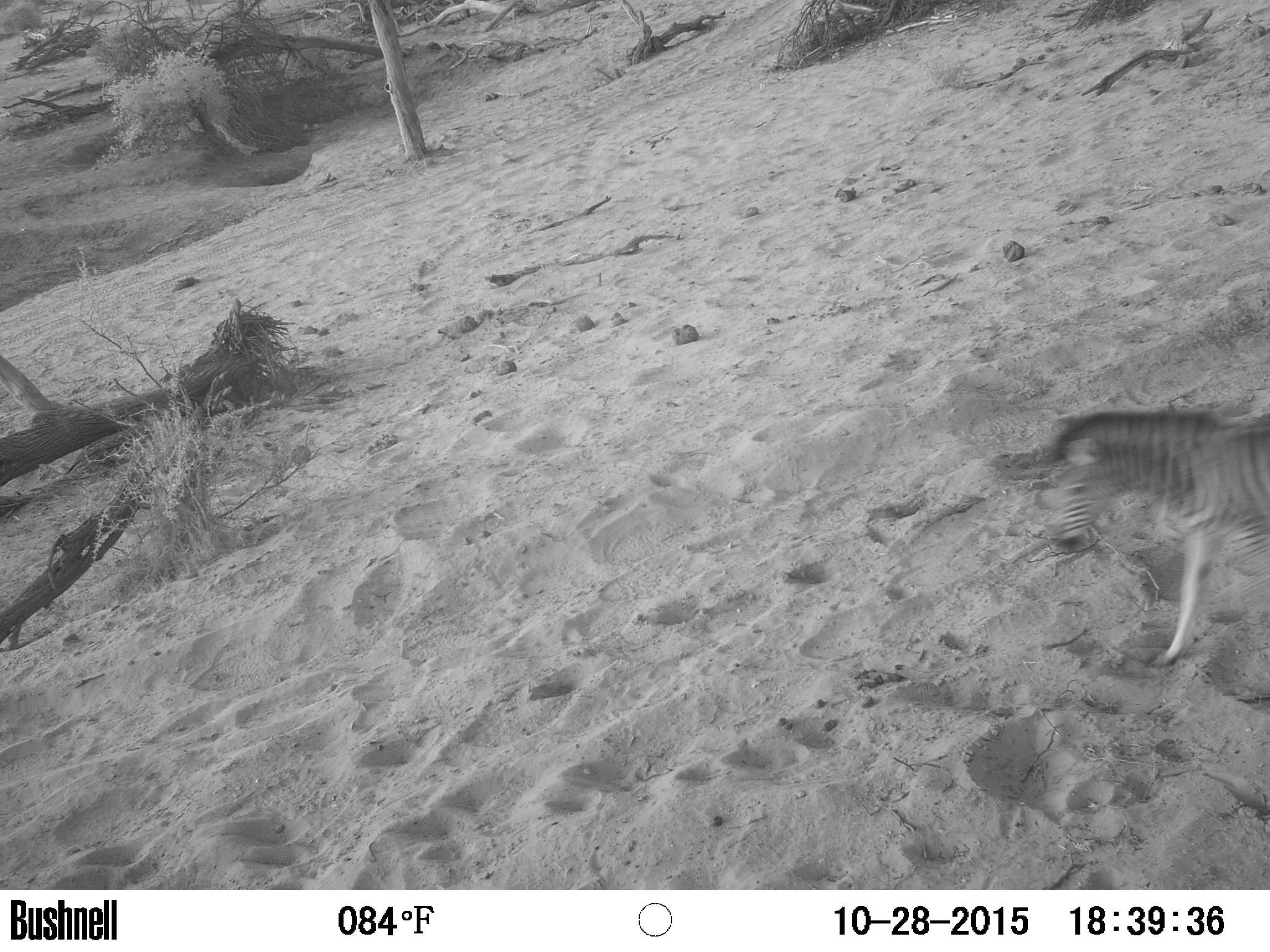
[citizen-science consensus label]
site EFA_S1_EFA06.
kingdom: Animalia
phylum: Chordata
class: Mammalia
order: Perissodactyla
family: Equidae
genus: Equus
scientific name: Equus quagga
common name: plains zebra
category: zebraplains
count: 1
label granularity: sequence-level